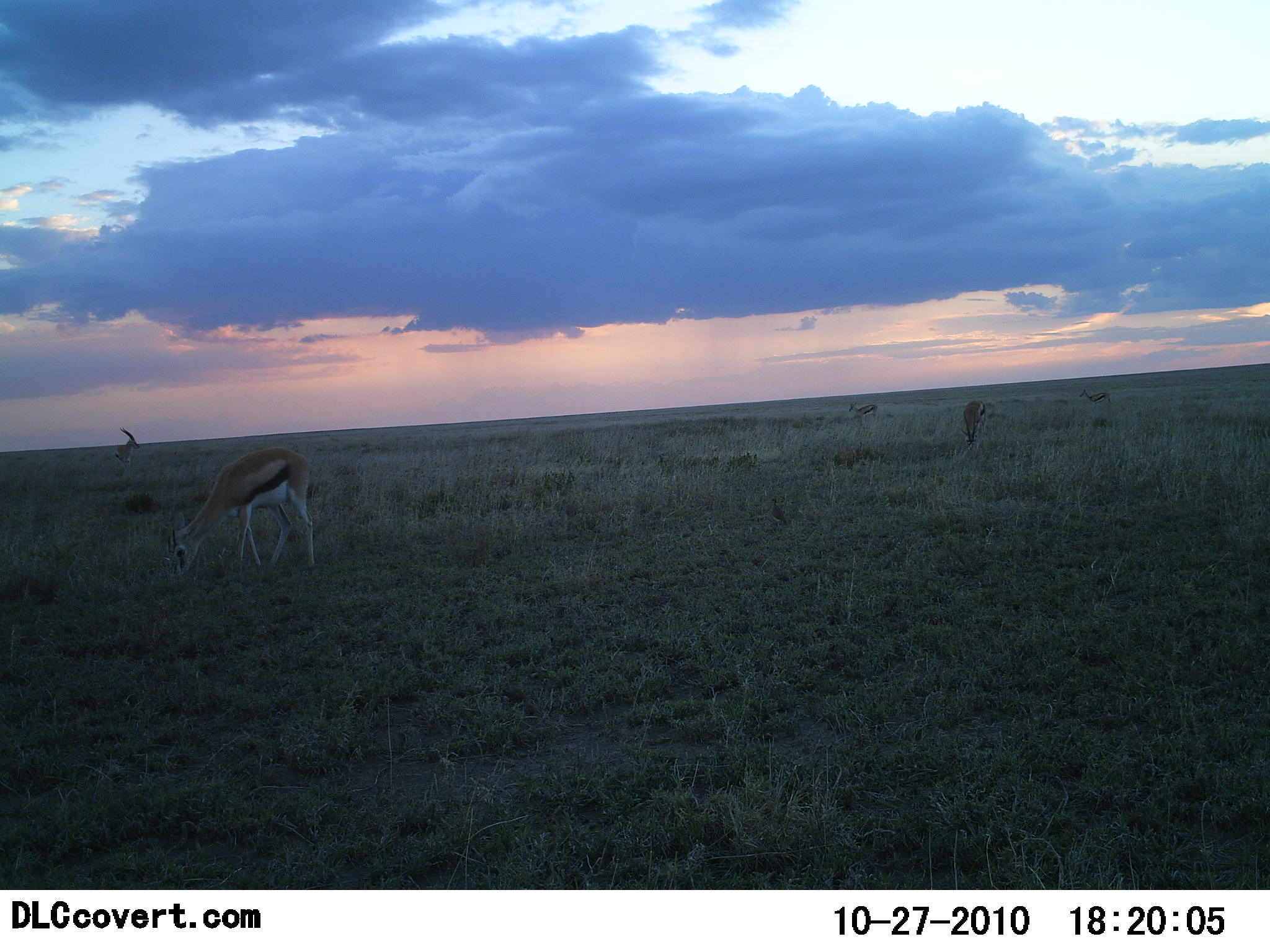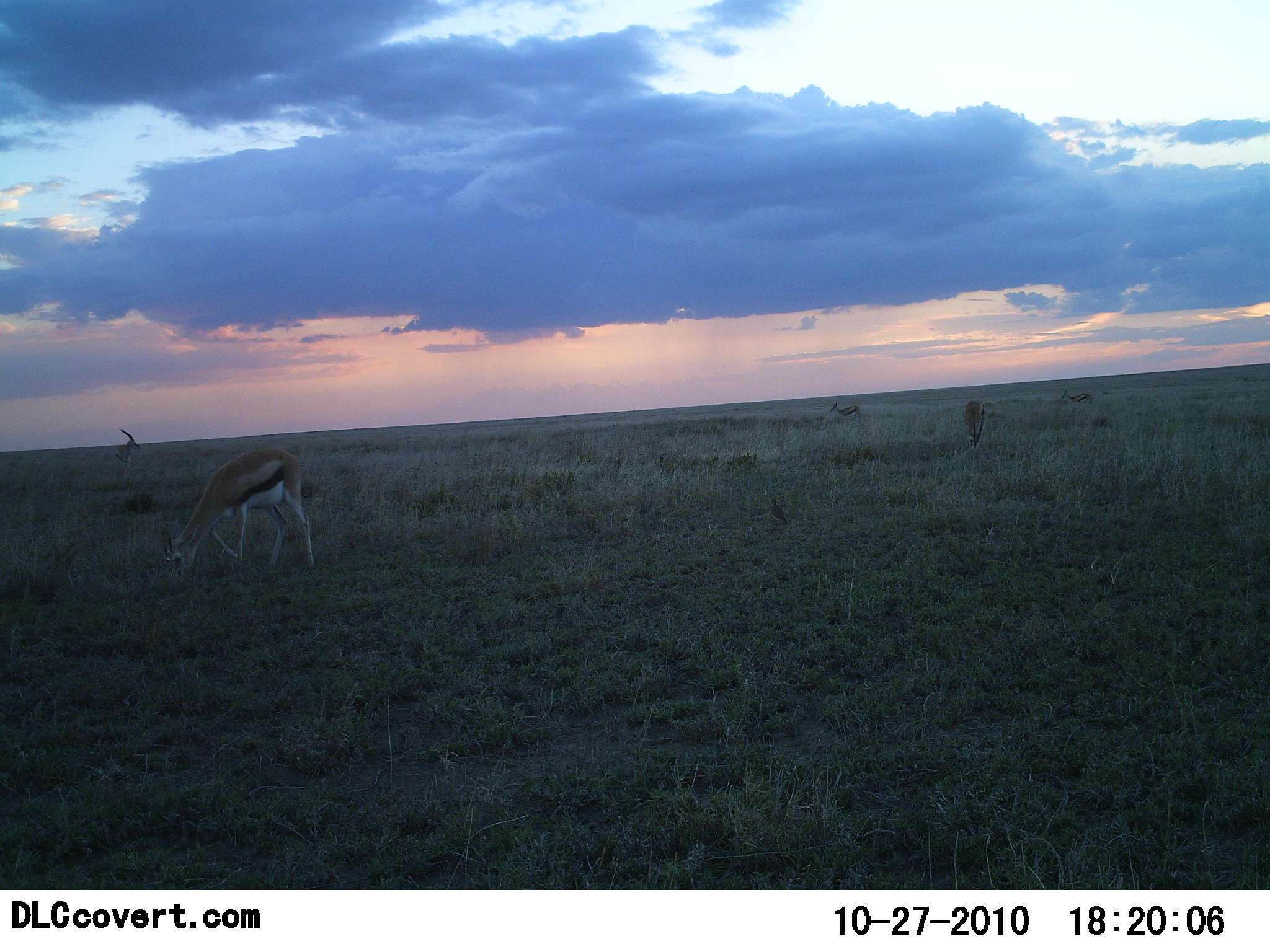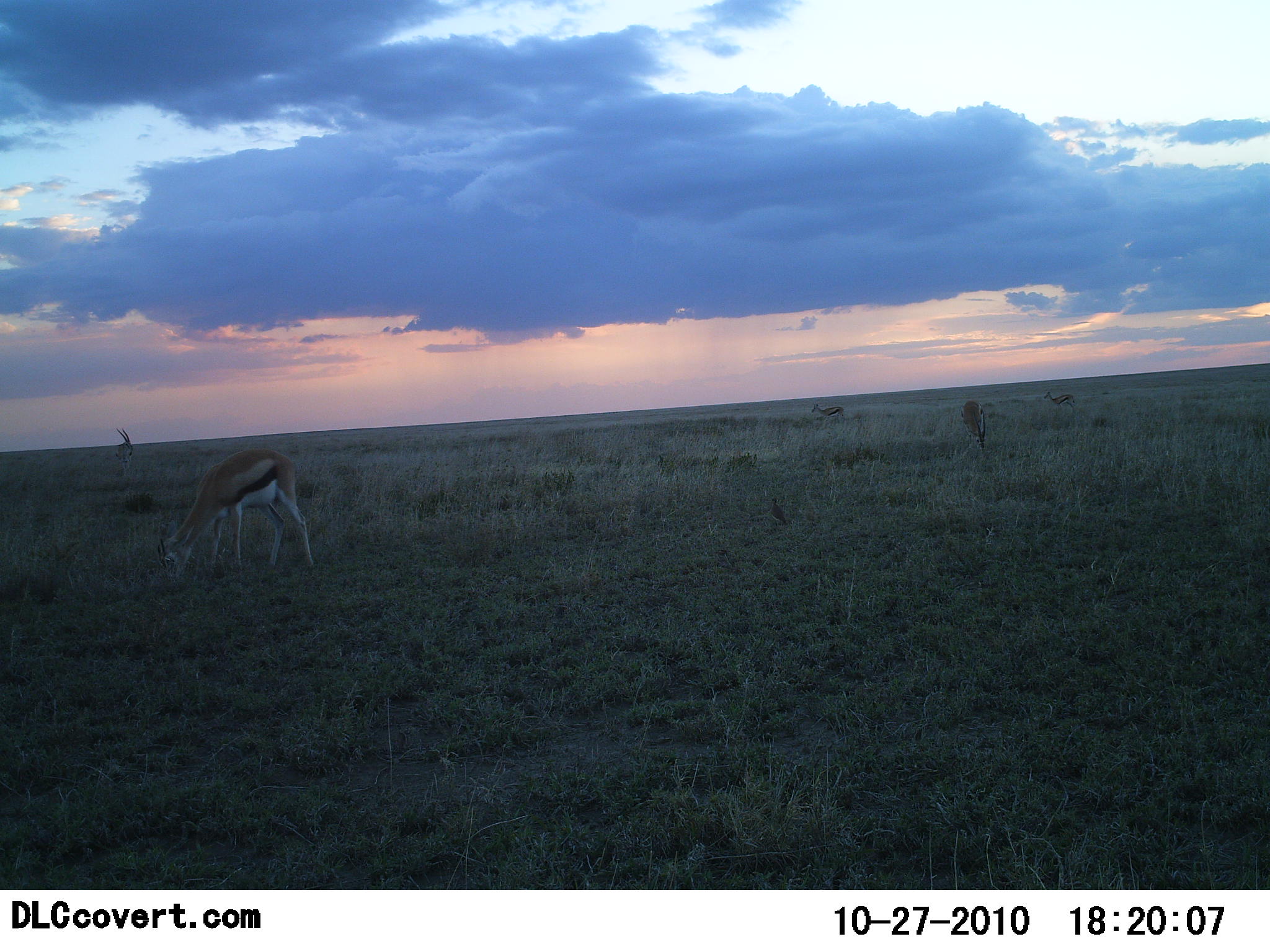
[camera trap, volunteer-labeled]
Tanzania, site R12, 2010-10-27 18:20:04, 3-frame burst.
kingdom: Animalia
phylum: Chordata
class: Mammalia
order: Artiodactyla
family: Bovidae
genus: Eudorcas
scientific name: Eudorcas thomsonii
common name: thomson's gazelle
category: gazellethomsons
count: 5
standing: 57%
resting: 4%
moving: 52%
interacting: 0%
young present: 0%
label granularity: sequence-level